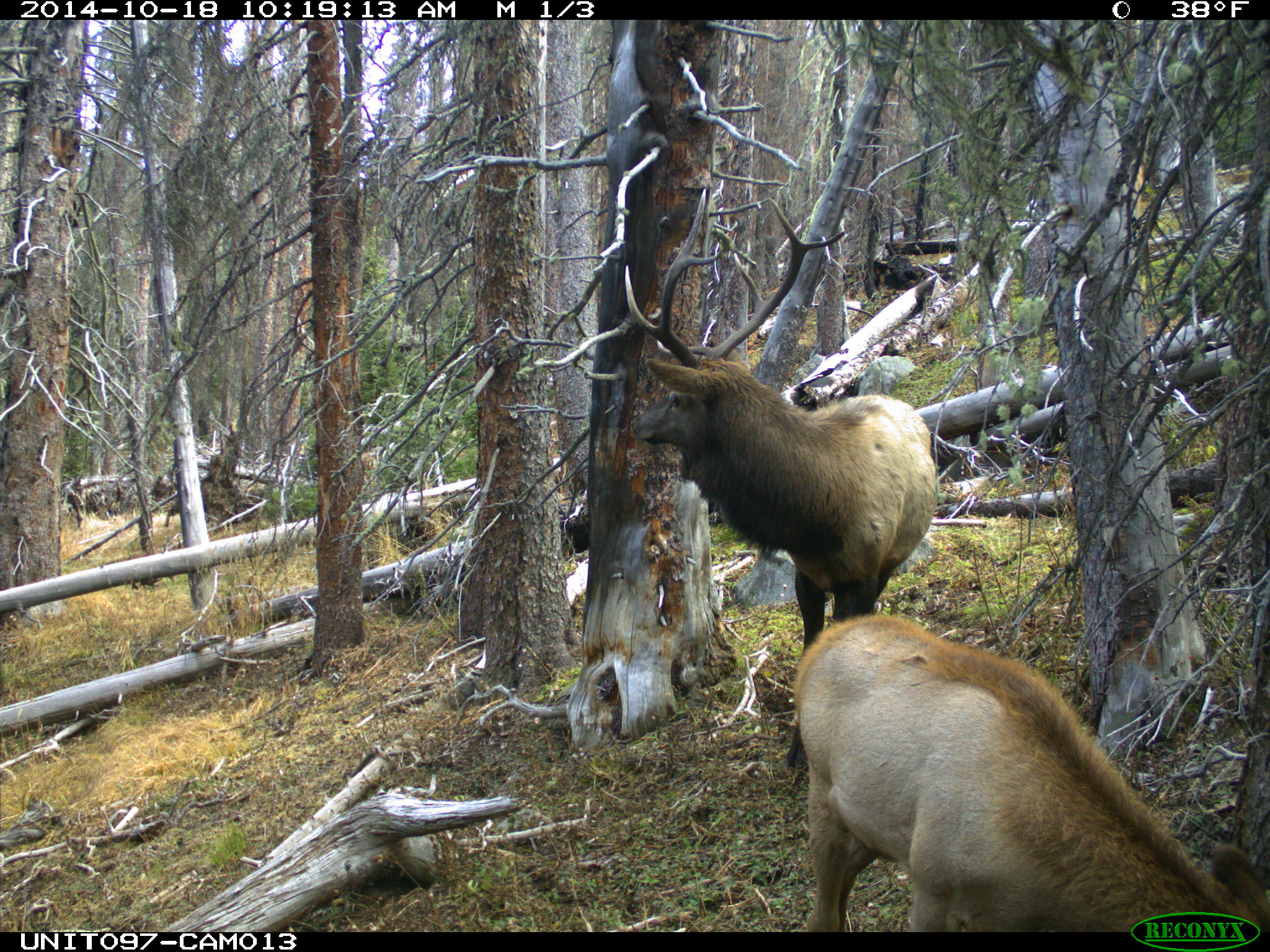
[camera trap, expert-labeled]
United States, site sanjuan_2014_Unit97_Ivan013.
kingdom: Animalia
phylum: Chordata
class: Mammalia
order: Artiodactyla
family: Cervidae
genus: Cervus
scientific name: Cervus elaphus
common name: red deer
Cervus elaphus (red deer).